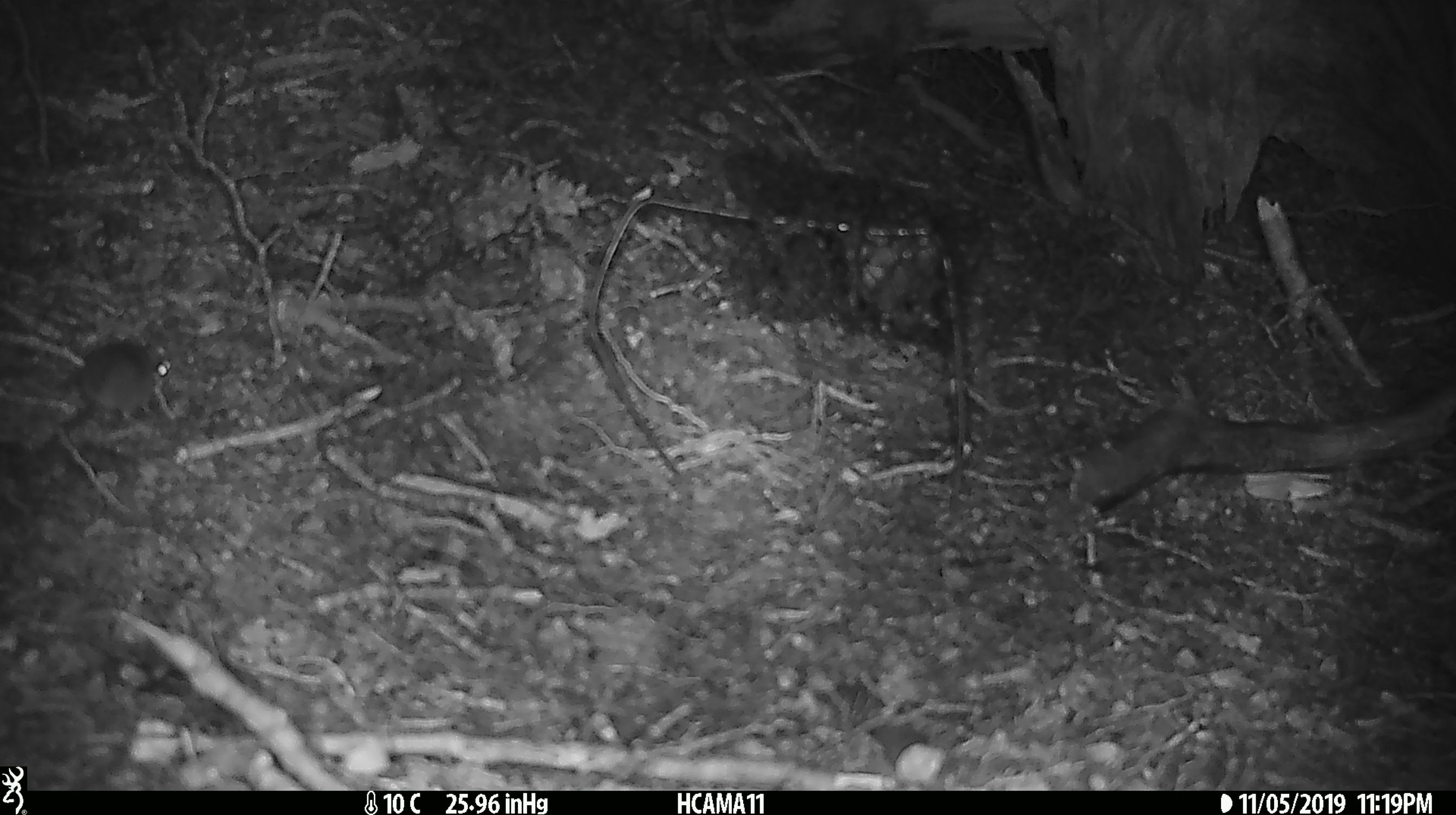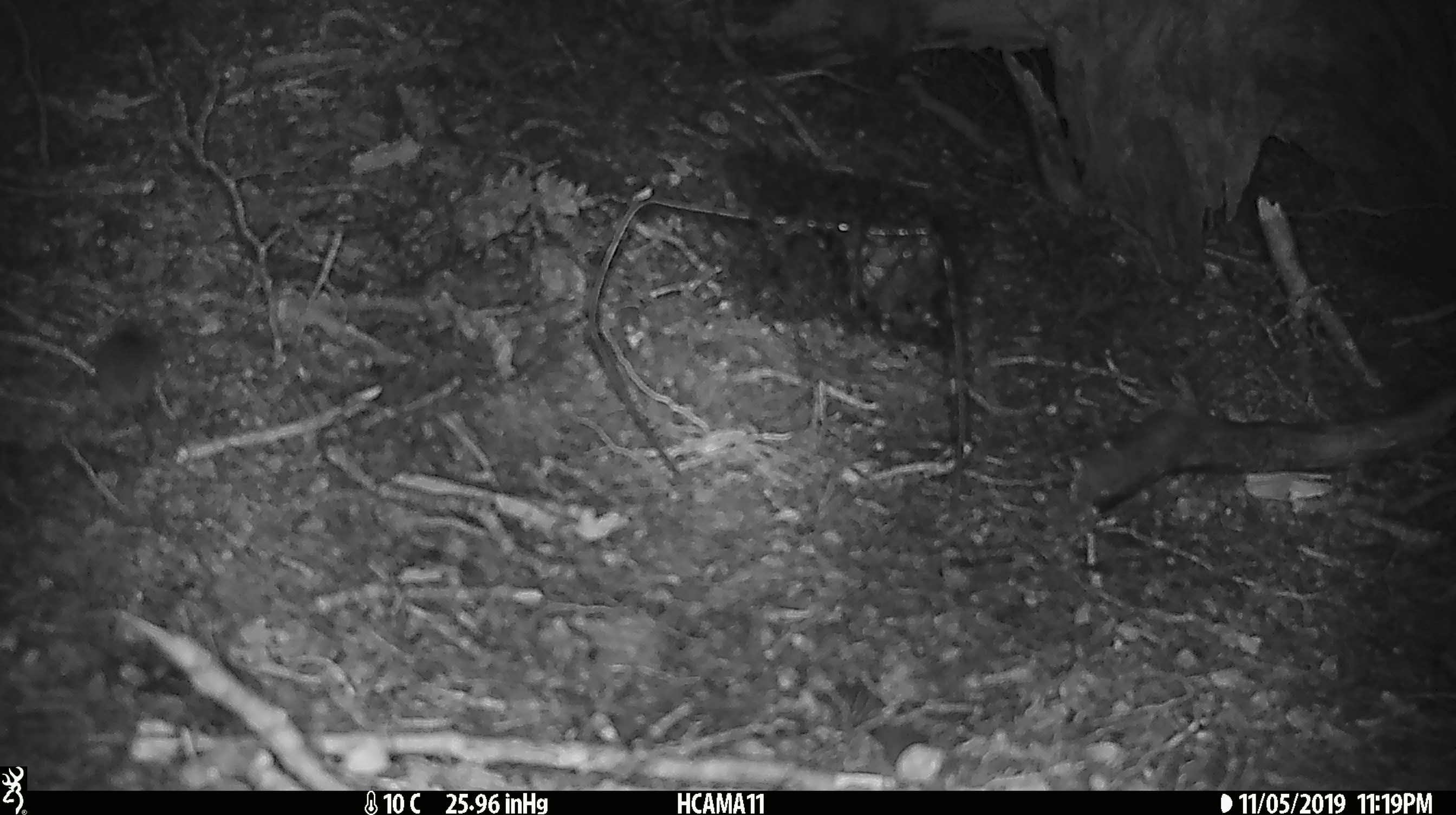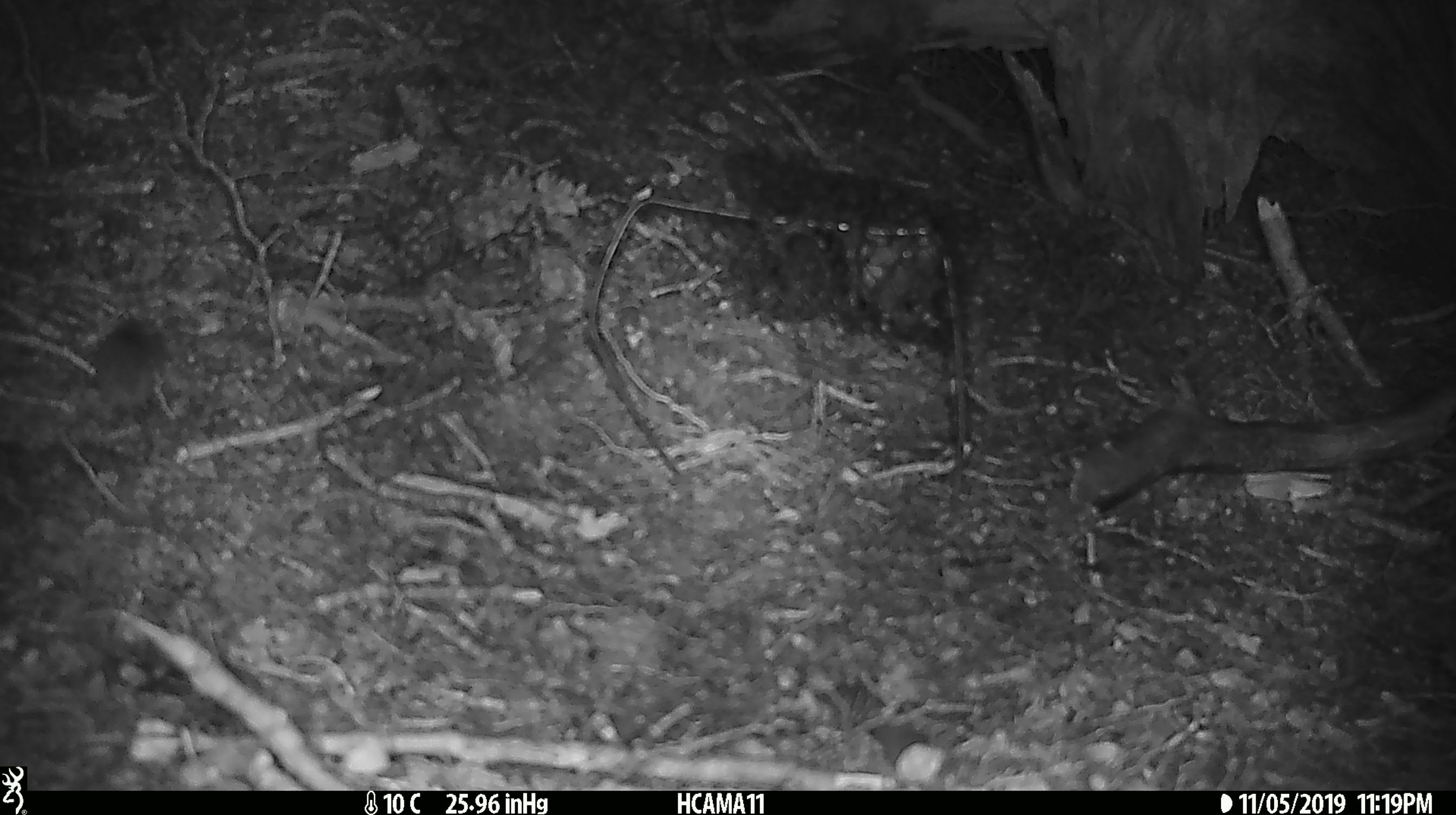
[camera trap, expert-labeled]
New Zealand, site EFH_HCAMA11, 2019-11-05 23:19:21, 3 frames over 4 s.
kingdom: Animalia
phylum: Chordata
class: Mammalia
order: Rodentia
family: Muridae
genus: Mus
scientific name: Mus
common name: mouse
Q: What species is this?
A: Mouse (Mus).